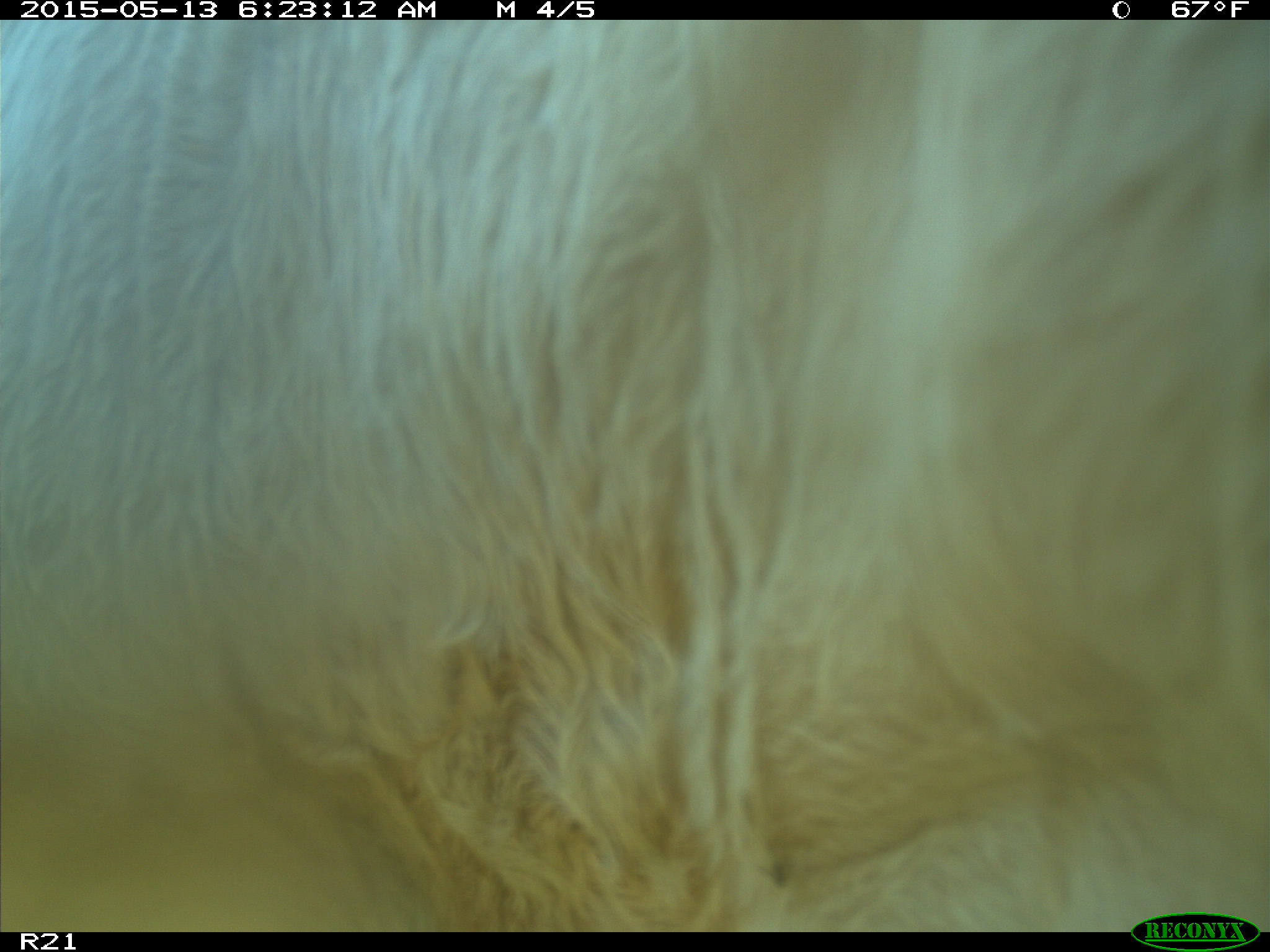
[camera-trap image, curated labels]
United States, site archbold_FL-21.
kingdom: Animalia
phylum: Chordata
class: Mammalia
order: Artiodactyla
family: Bovidae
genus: Bos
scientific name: Bos taurus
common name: domestic cow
Bos taurus (domestic cow).